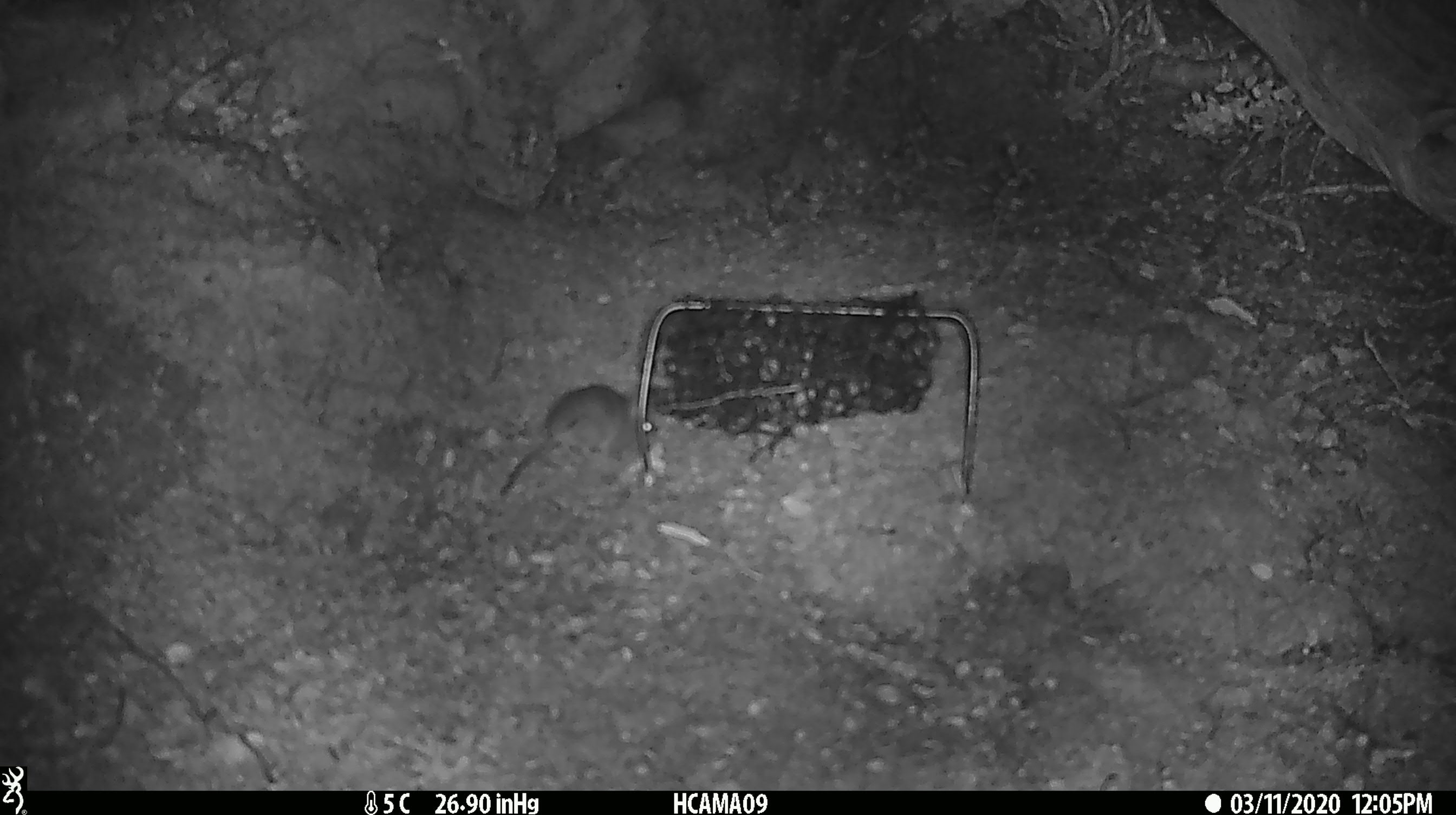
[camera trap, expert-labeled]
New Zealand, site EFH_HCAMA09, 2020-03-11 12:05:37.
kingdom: Animalia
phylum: Chordata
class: Mammalia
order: Rodentia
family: Muridae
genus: Mus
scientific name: Mus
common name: mouse